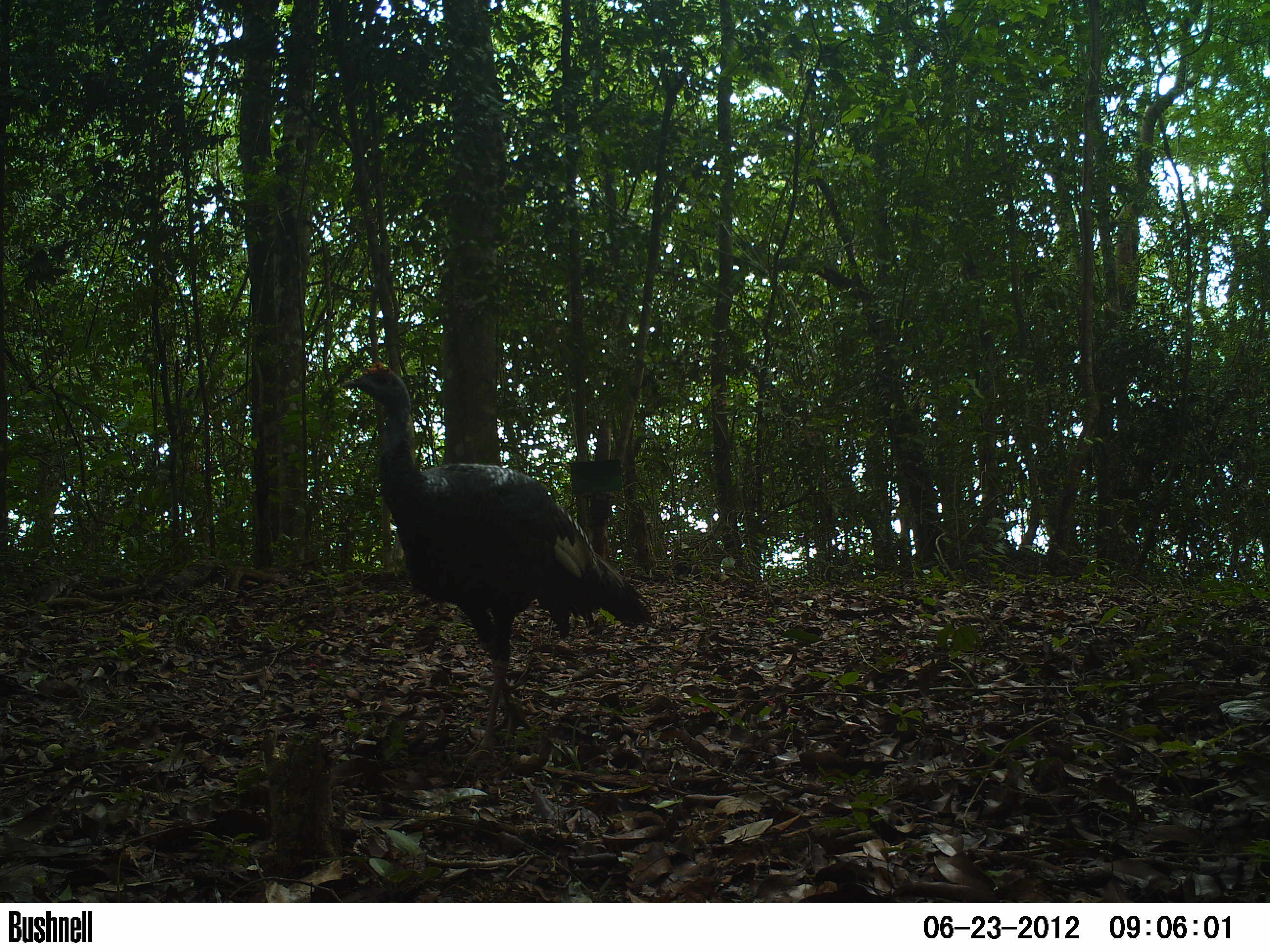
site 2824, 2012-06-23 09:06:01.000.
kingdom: Animalia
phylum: Chordata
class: Aves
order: Galliformes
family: Phasianidae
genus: Meleagris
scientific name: Meleagris ocellata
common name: ocellated turkey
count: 1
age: adult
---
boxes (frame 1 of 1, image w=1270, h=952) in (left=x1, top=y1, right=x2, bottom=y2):
meleagris ocellata: (left=337, top=359, right=655, bottom=765)